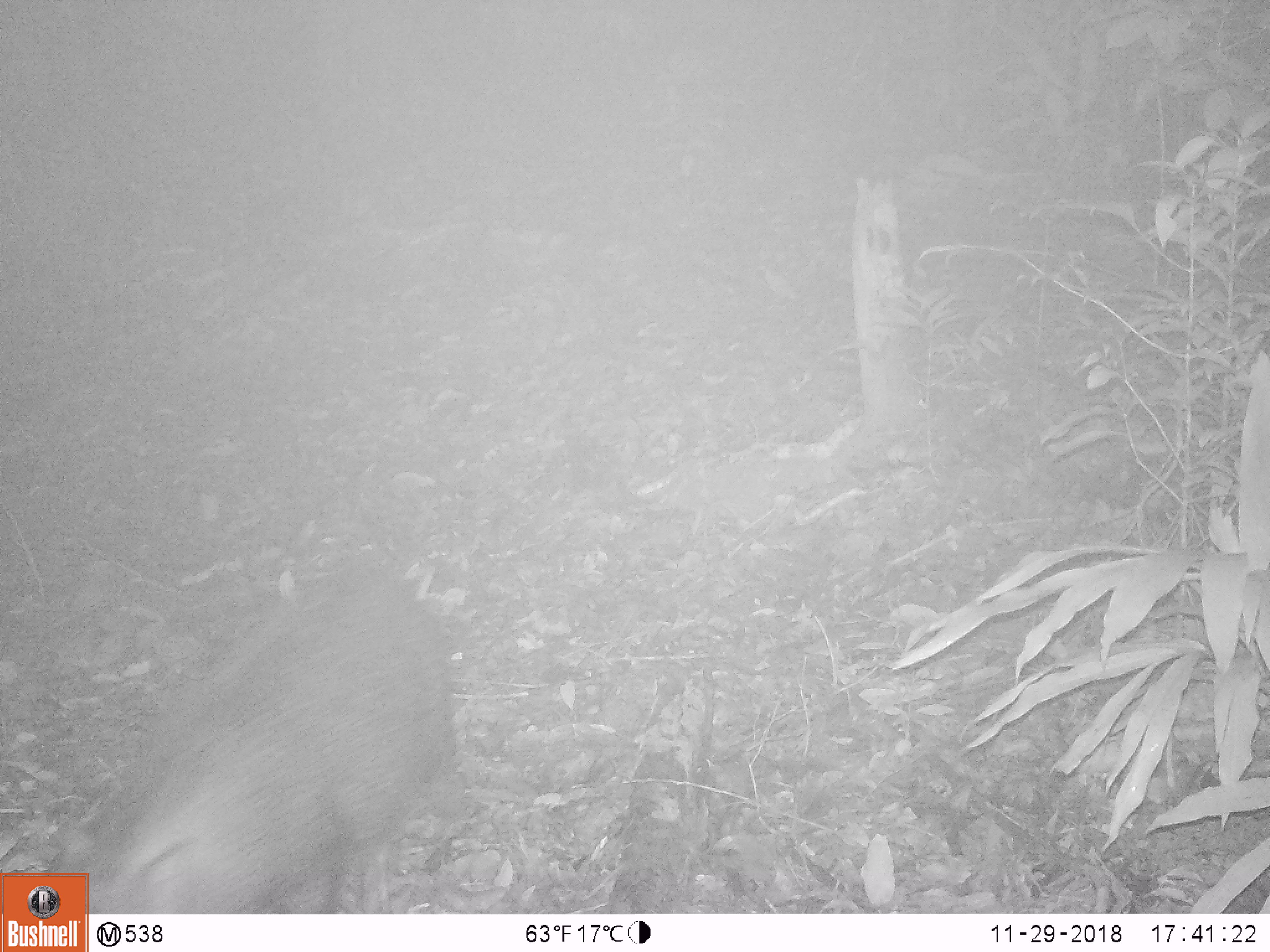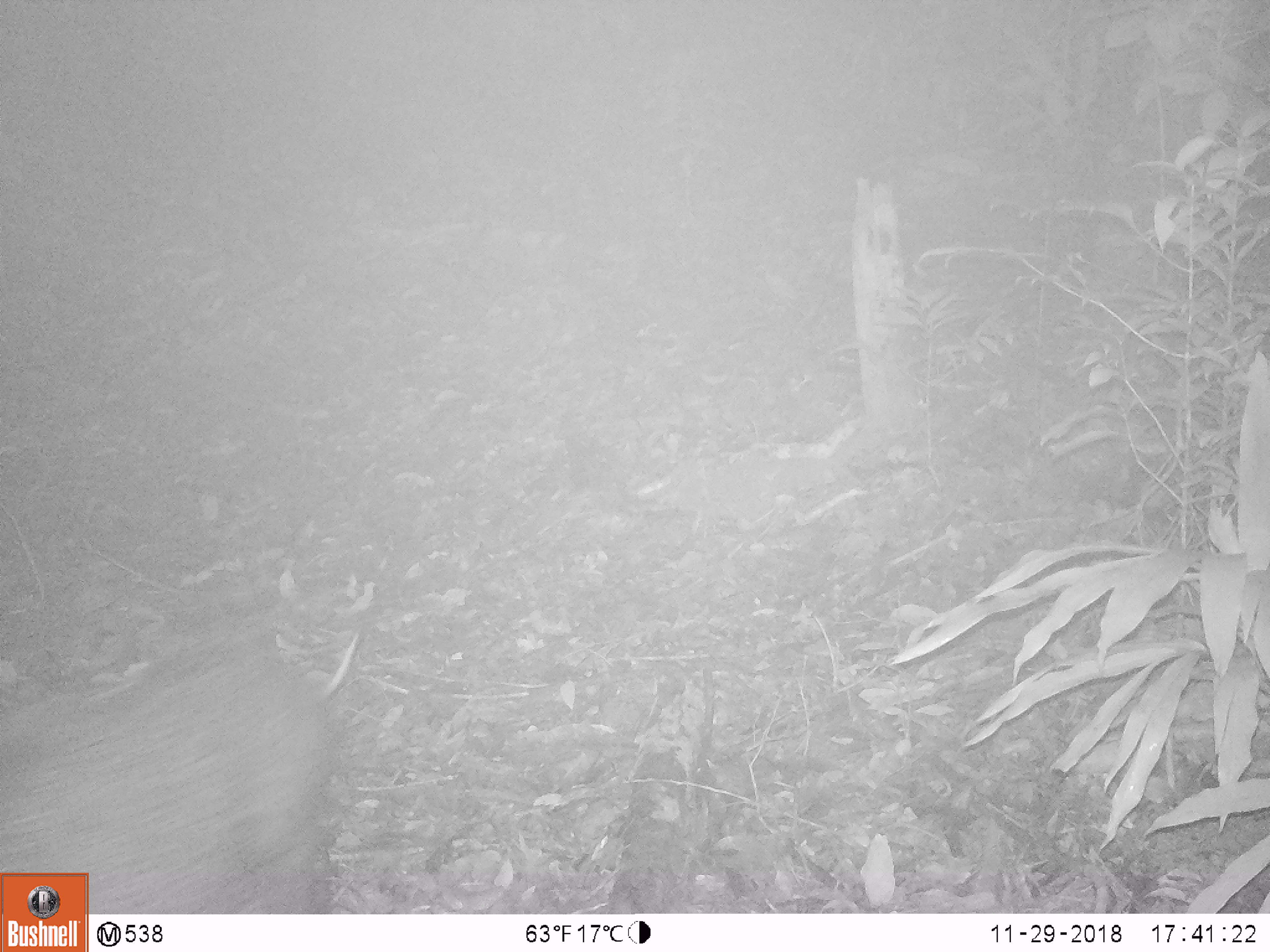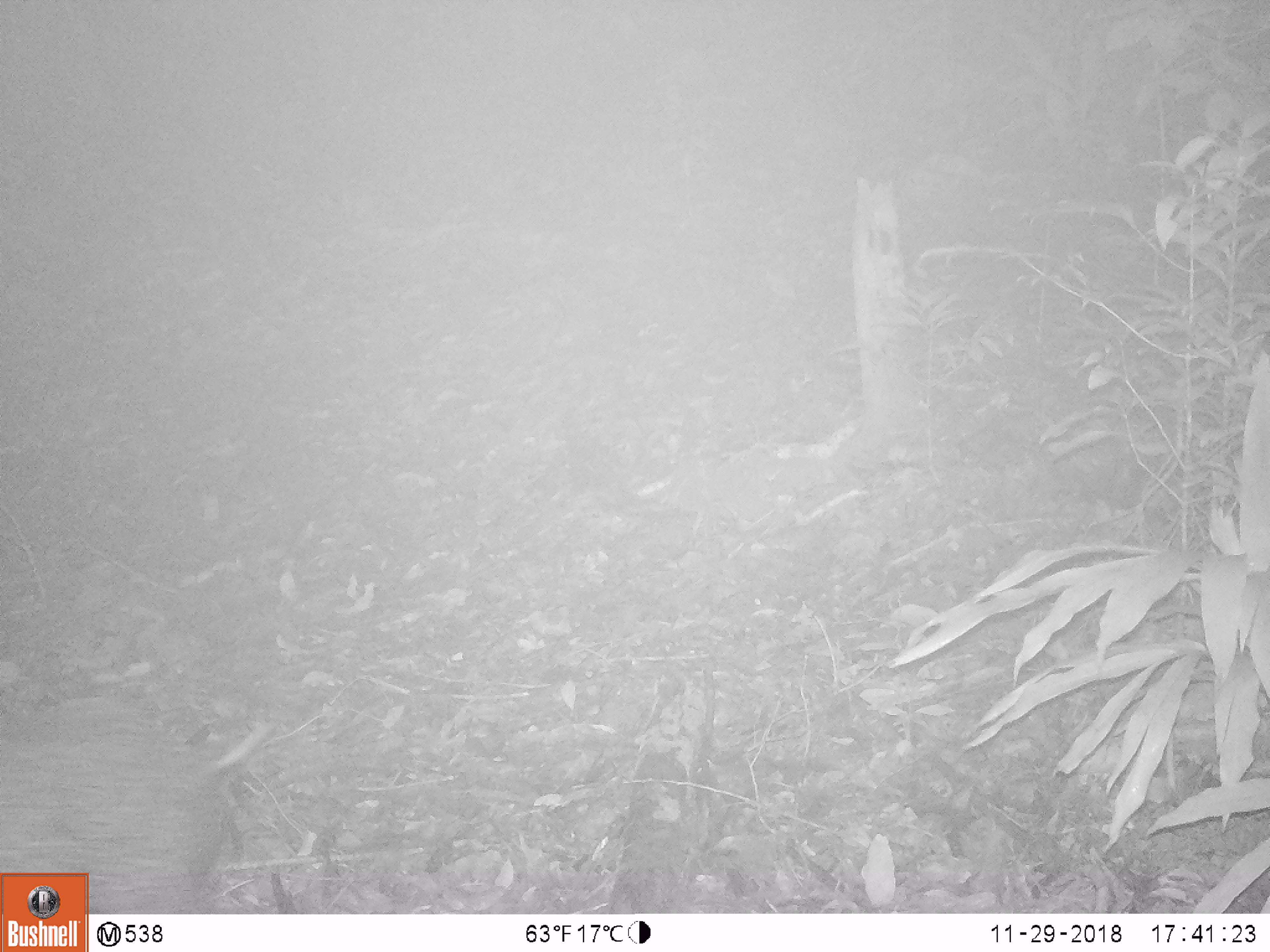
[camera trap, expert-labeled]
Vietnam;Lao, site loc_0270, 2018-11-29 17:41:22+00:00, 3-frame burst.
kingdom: Animalia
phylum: Chordata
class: Mammalia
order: Artiodactyla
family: Suidae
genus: Sus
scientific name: Sus scrofa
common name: eurasian wild pig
Eurasian wild pig (Sus scrofa). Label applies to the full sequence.